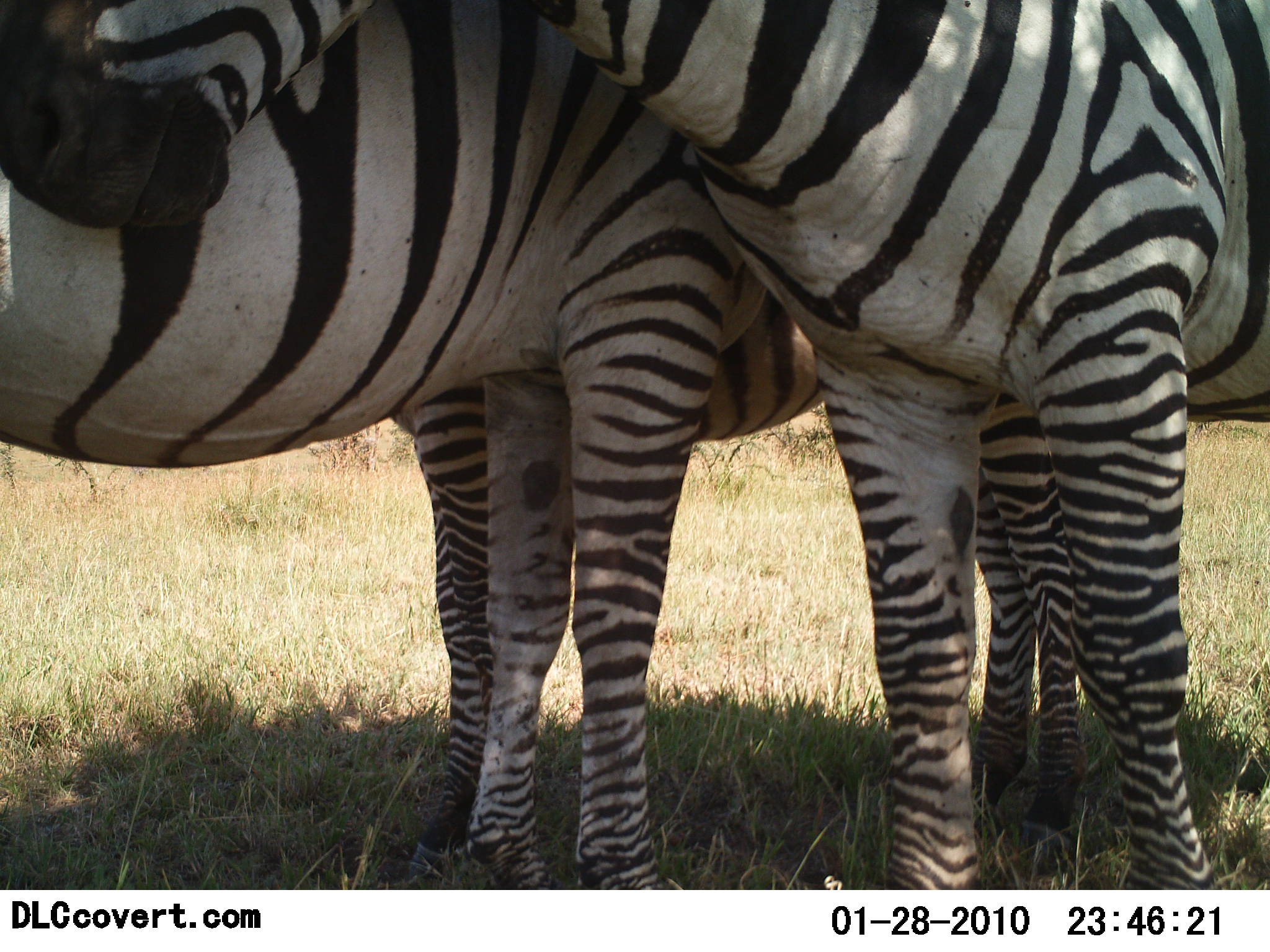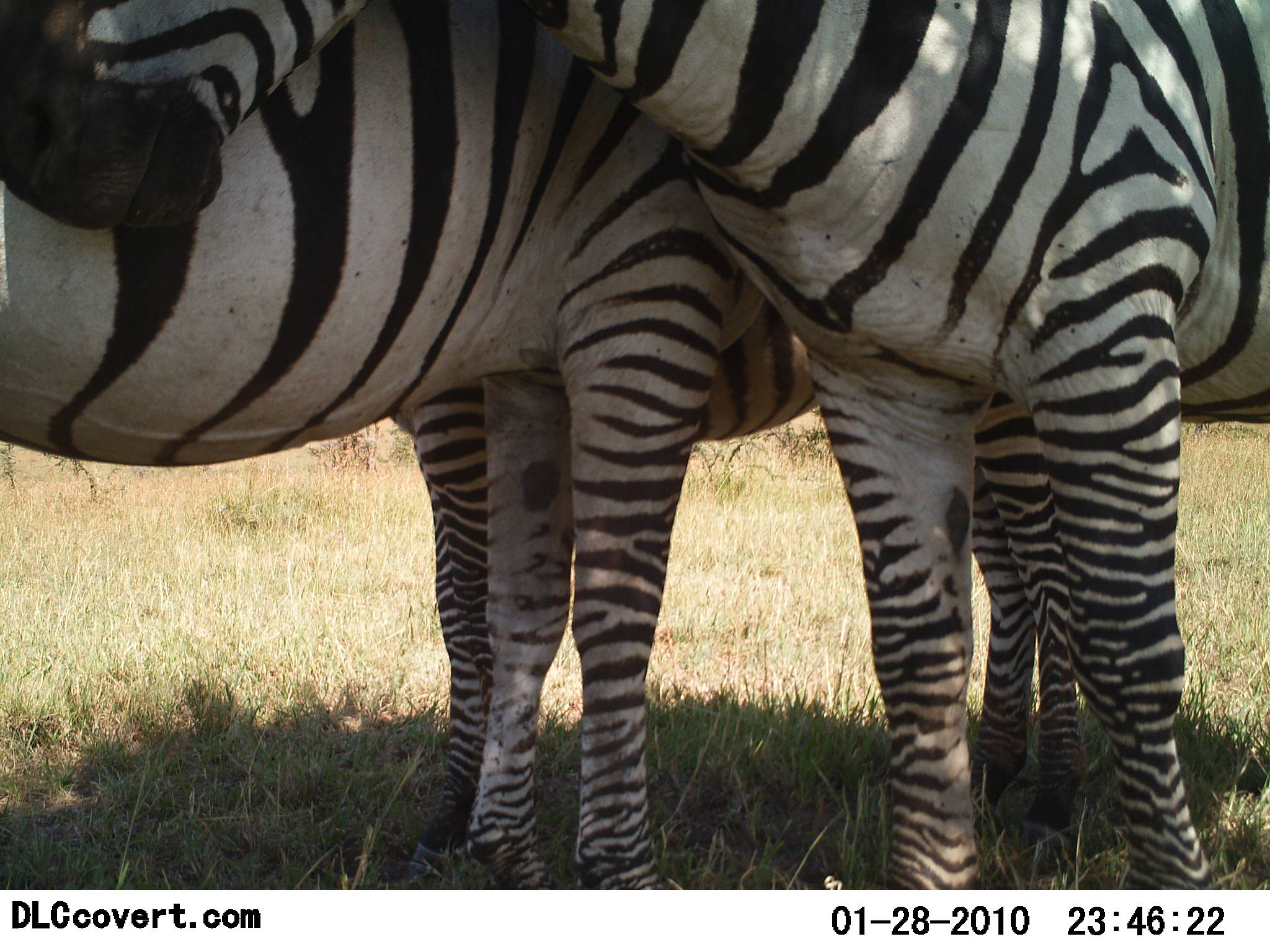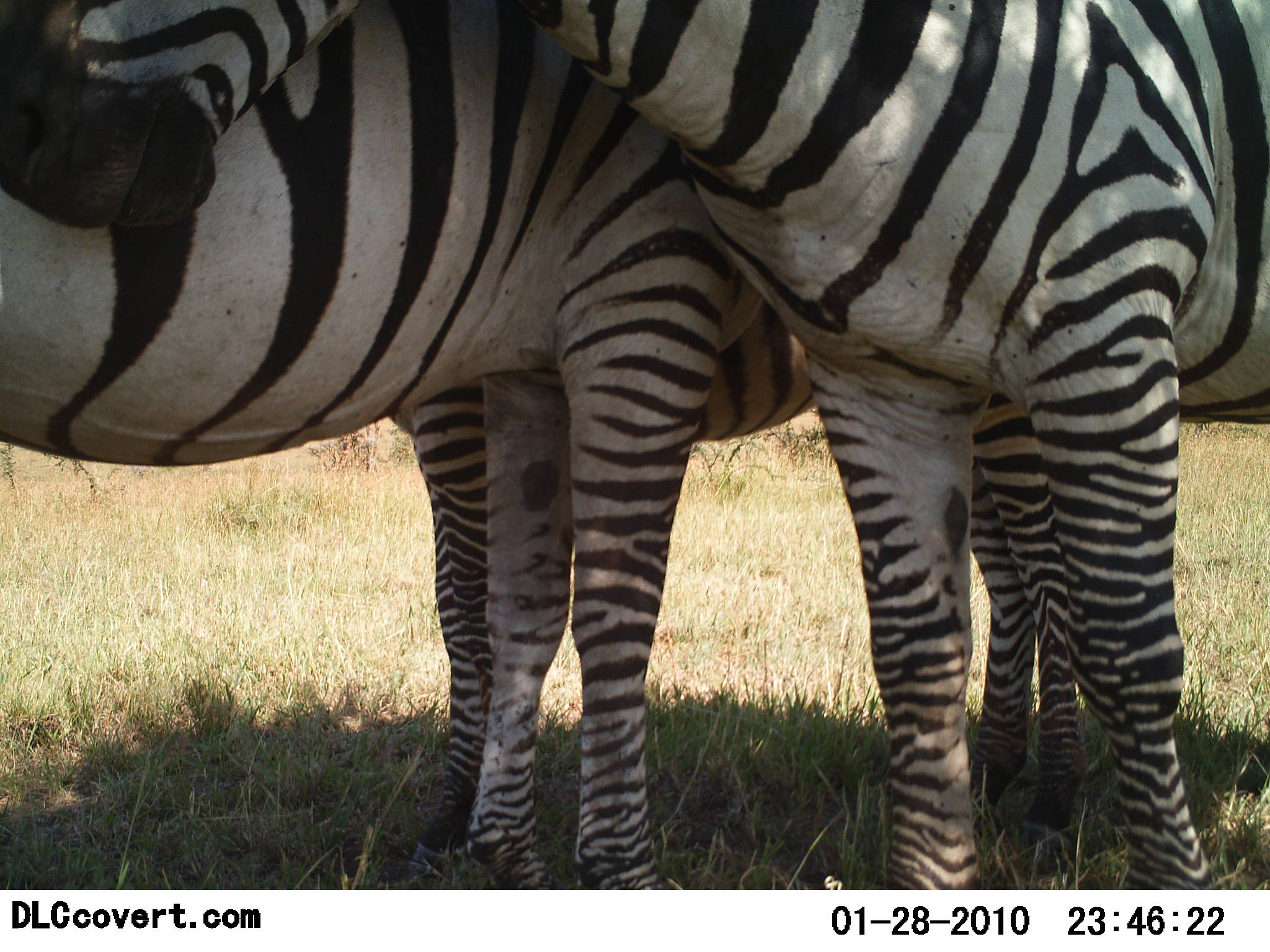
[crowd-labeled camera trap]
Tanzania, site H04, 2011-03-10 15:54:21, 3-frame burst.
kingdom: Animalia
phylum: Chordata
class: Mammalia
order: Perissodactyla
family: Equidae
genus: Equus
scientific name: Equus quagga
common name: plains zebra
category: zebra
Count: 3.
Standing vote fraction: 80%.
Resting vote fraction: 10%.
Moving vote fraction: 0%.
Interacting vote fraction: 50%.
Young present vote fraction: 30%.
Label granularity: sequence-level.